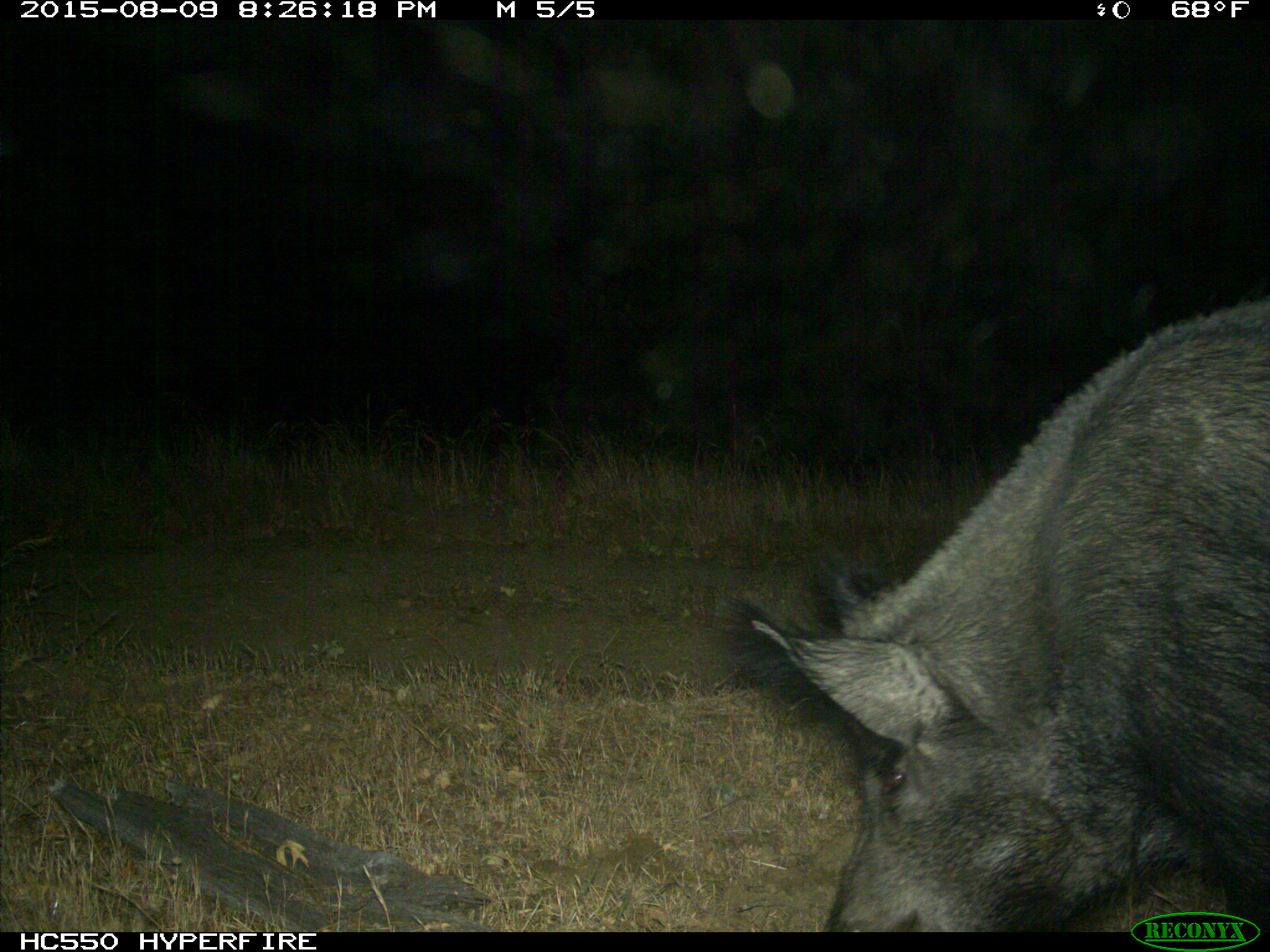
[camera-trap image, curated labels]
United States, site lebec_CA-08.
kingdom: Animalia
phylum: Chordata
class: Mammalia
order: Artiodactyla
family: Suidae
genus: Sus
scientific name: Sus scrofa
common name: wild boar